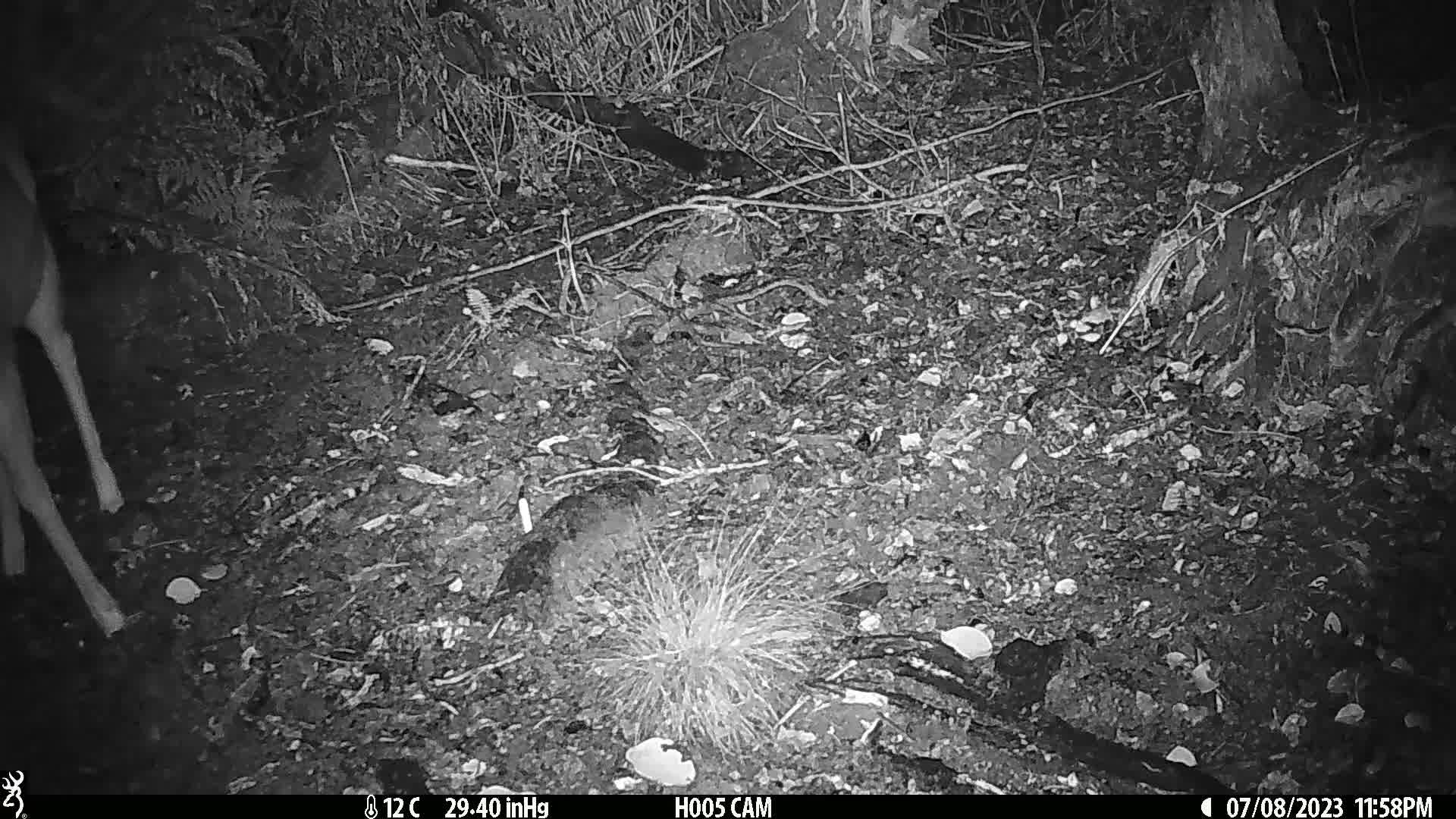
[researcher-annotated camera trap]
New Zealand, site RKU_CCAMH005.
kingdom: Animalia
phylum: Chordata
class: Mammalia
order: Artiodactyla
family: Cervidae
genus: Odocoileus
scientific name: Odocoileus virginianus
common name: white-tailed deer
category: white tailed deer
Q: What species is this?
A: White tailed deer (white-tailed deer) (Odocoileus virginianus).